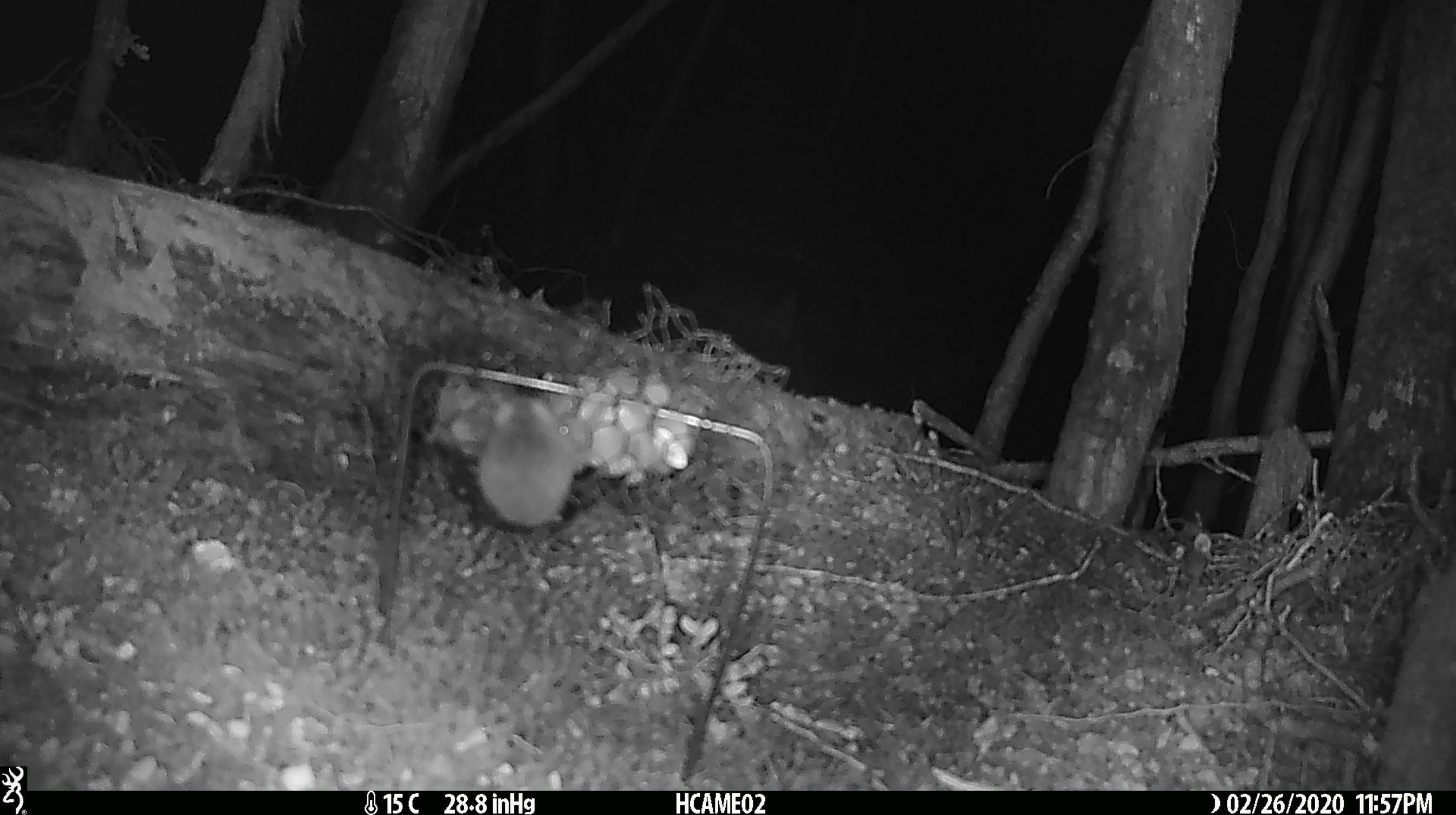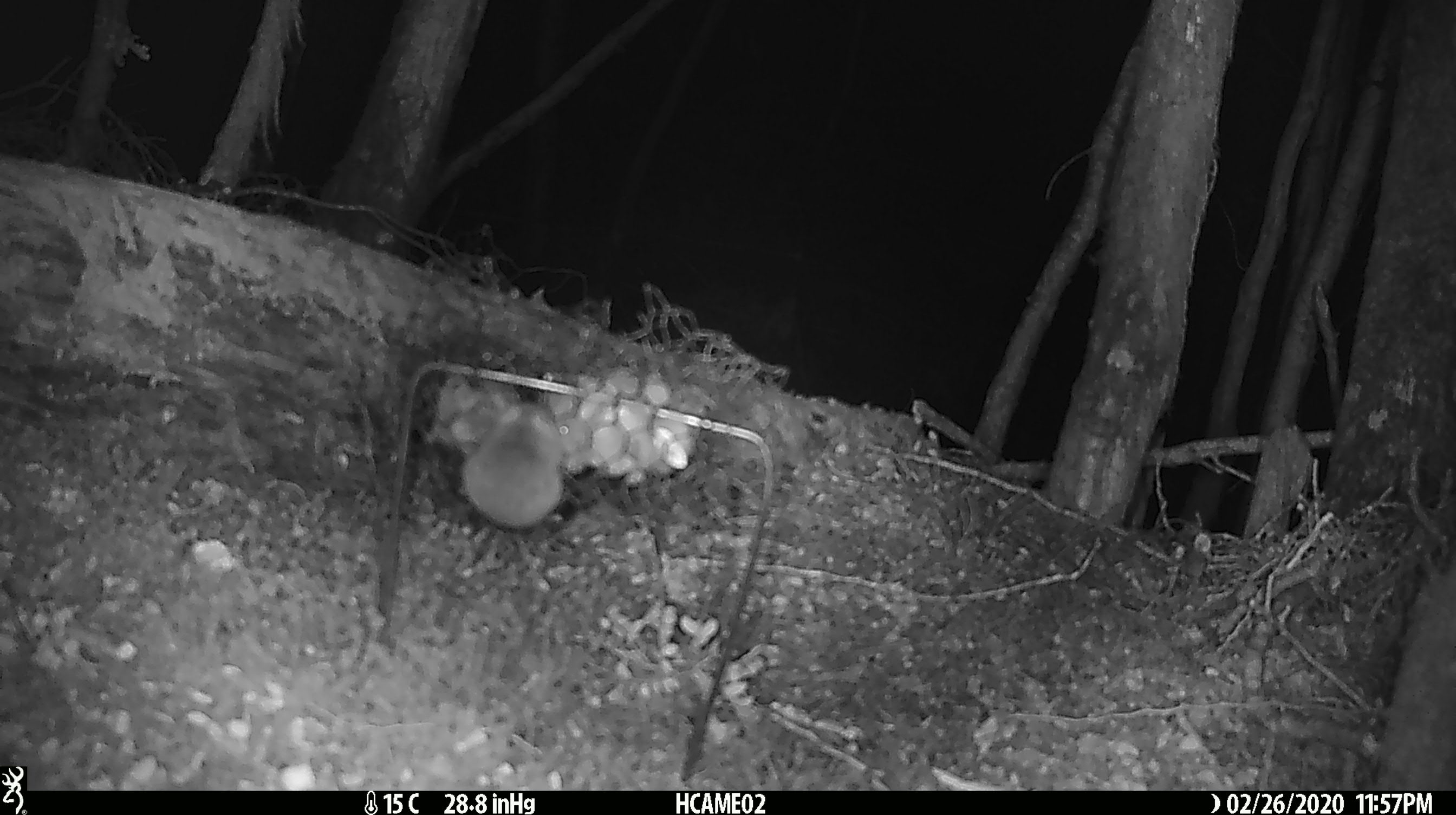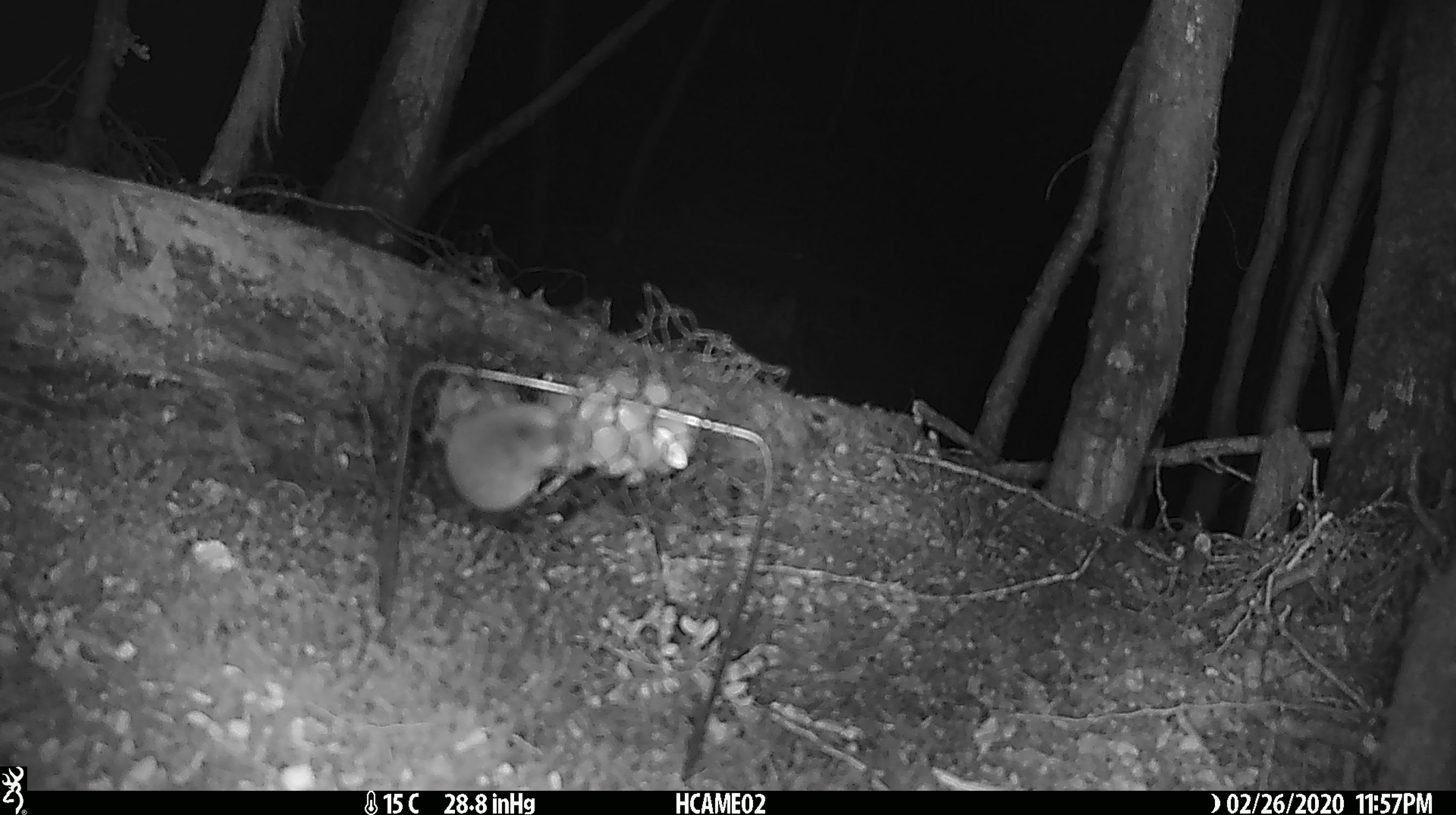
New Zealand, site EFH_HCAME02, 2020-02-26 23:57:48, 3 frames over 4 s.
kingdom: Animalia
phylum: Chordata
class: Mammalia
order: Rodentia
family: Muridae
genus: Mus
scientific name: Mus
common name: mouse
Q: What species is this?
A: Mouse (Mus).